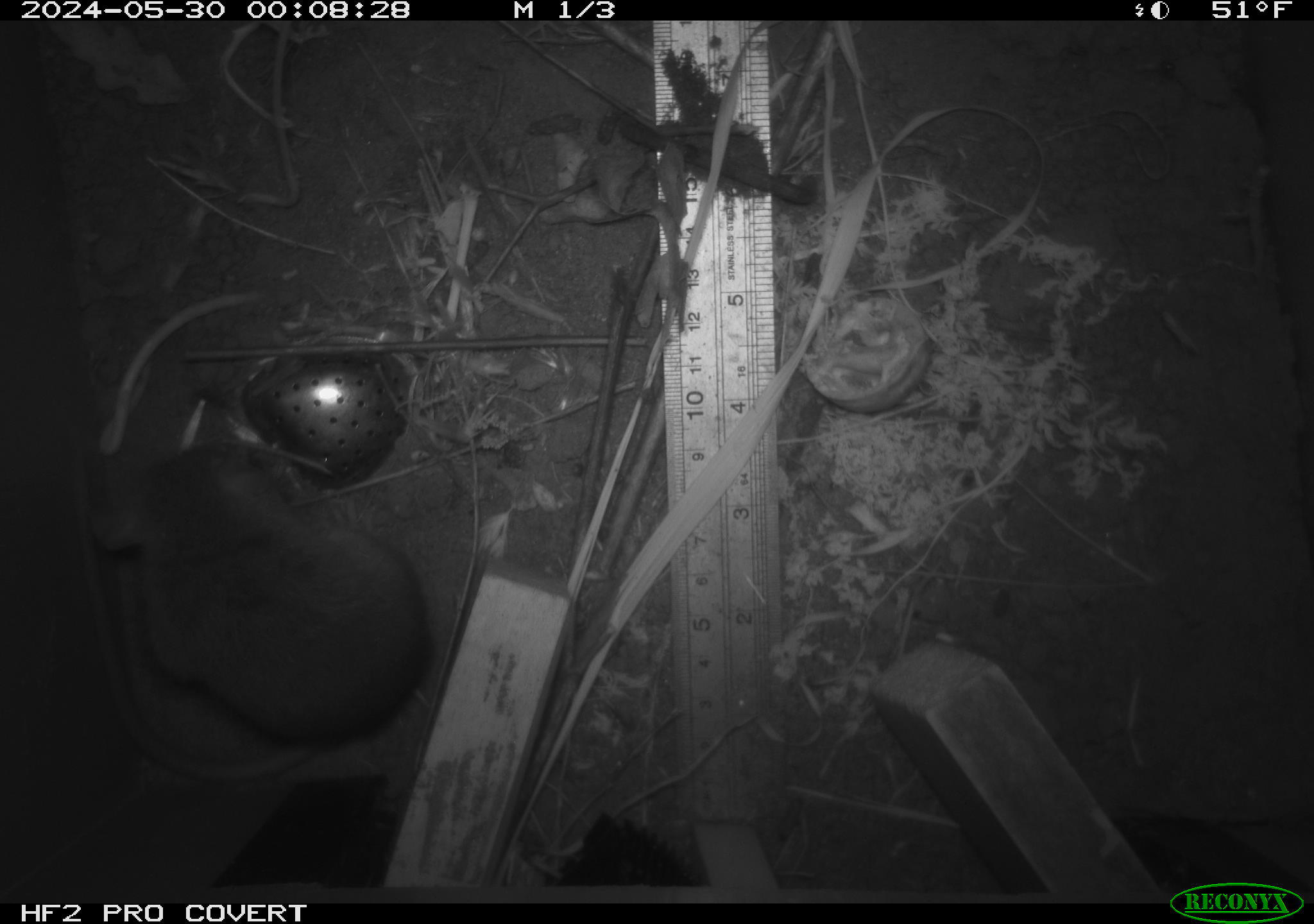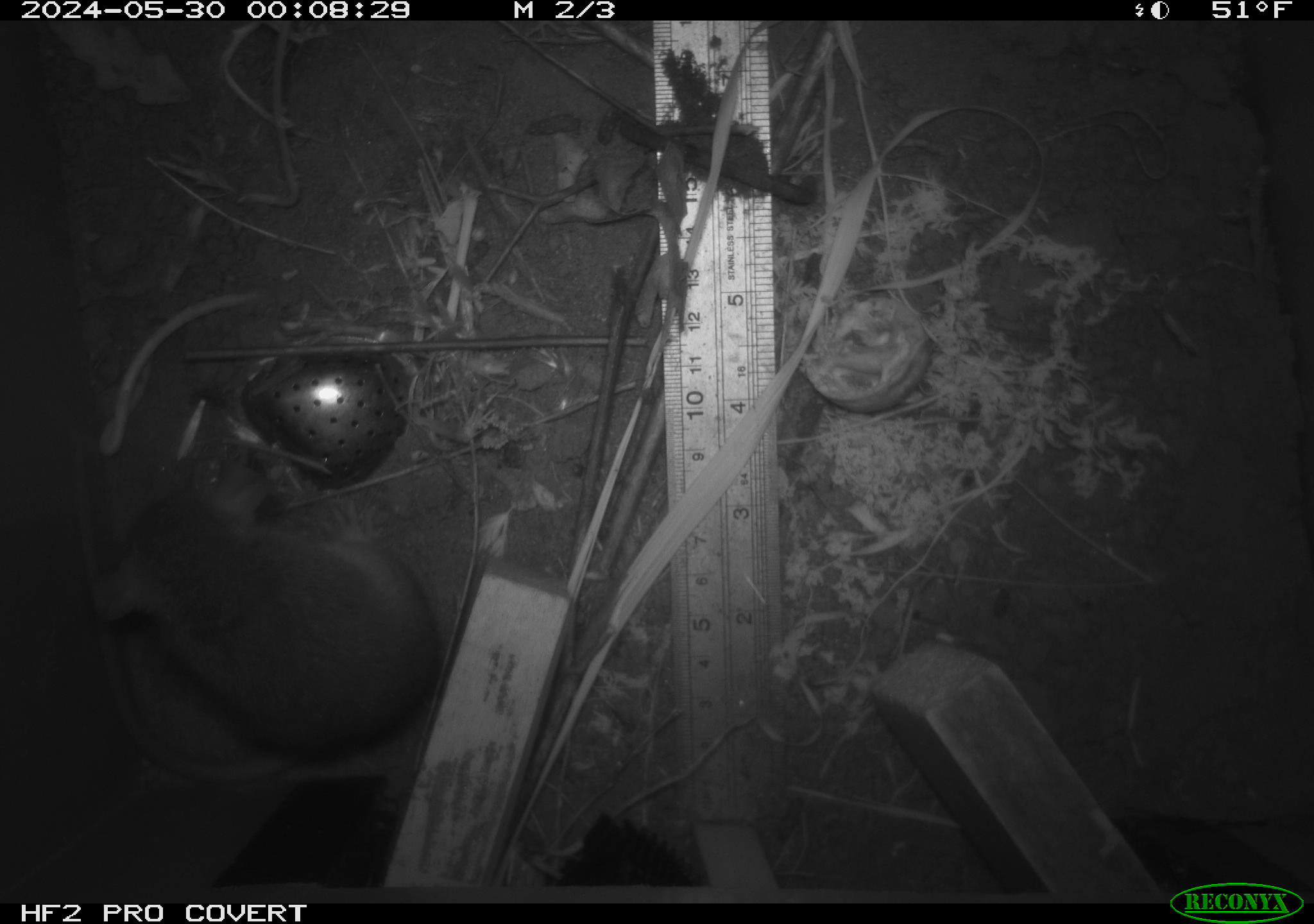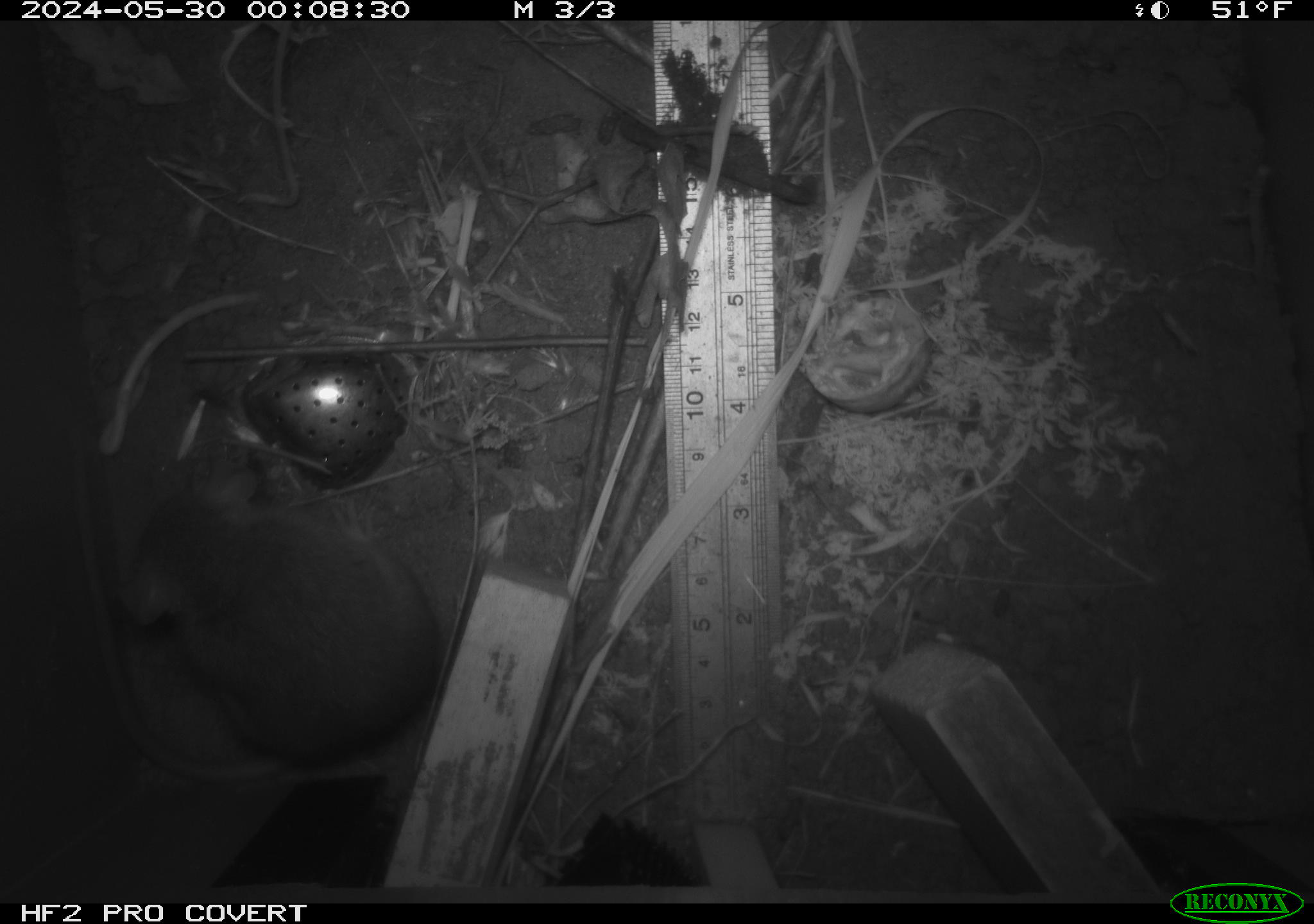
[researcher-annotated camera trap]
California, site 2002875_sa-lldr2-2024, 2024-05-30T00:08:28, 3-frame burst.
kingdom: Animalia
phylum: Chordata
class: Mammalia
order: Rodentia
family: Muridae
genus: Rattus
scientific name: Rattus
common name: rat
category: rattus species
Rattus species (rat) (Rattus).